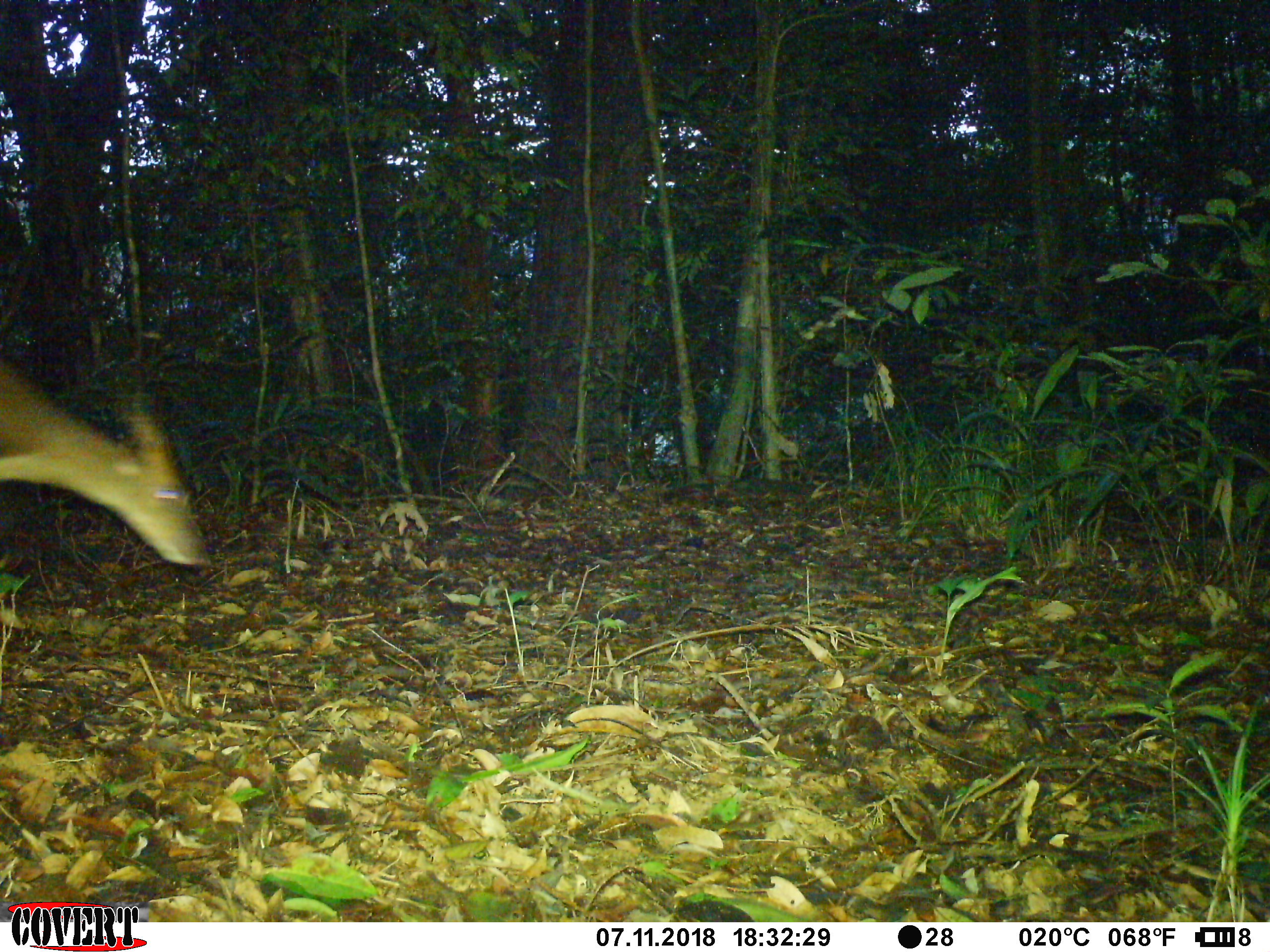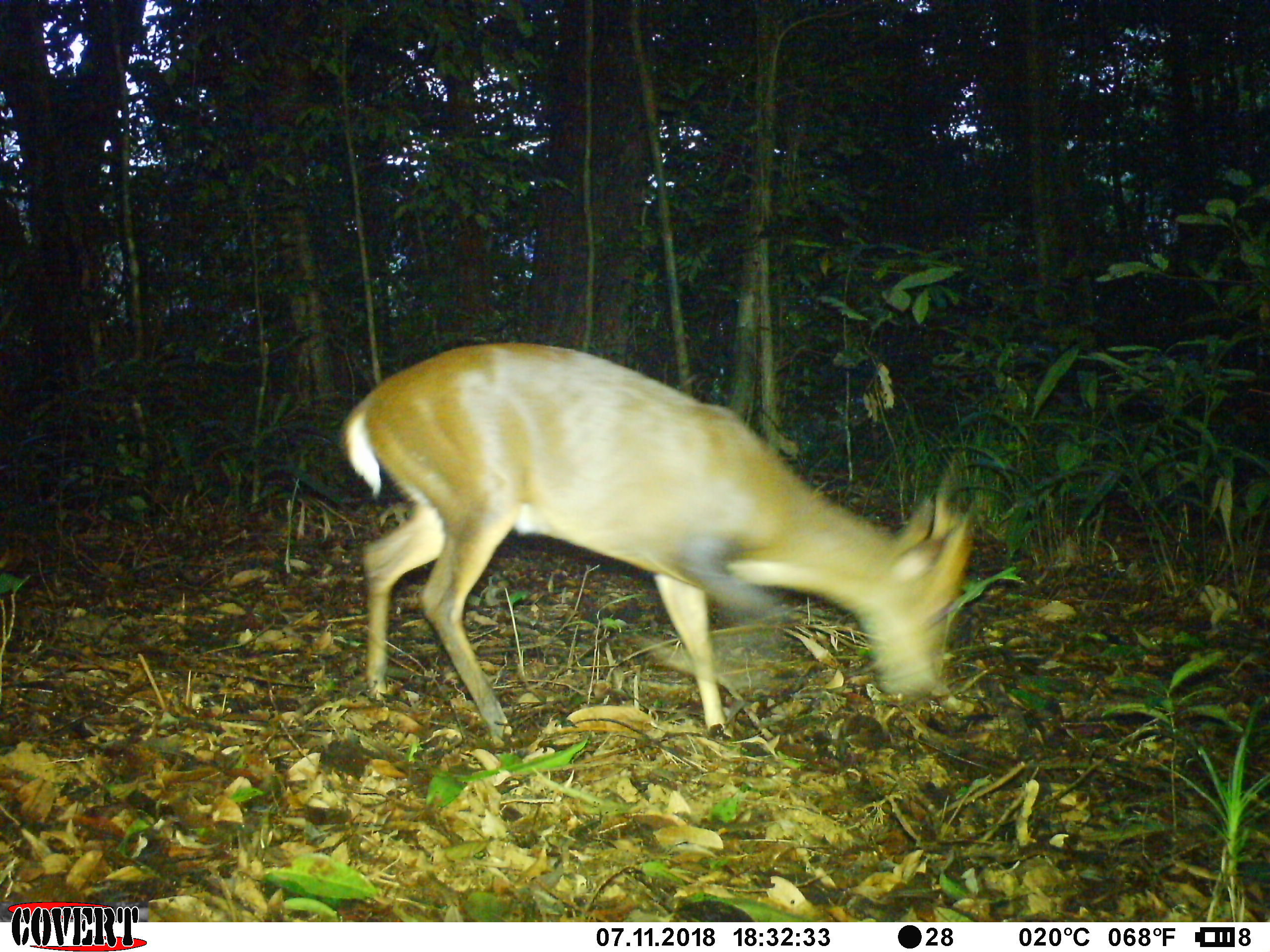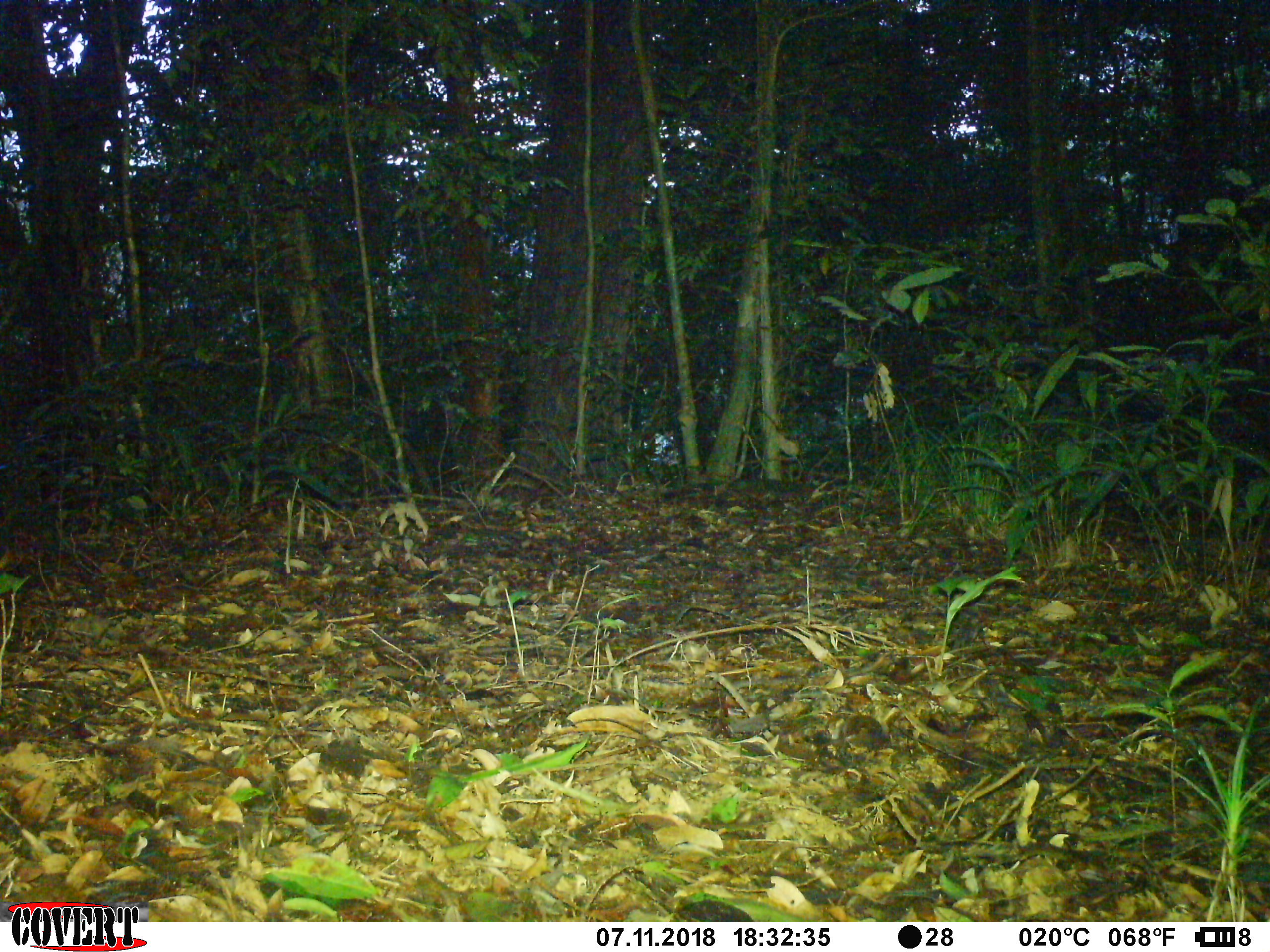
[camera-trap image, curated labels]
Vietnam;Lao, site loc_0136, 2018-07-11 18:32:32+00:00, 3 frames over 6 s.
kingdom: Animalia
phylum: Chordata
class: Mammalia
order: Artiodactyla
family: Cervidae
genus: Muntiacus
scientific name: Muntiacus vuquangensis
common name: large-antlered muntjac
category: large antlered muntjac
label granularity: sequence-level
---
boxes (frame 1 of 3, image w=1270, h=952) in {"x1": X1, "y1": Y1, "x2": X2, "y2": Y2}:
large antlered muntjac: {"x1": 0, "y1": 354, "x2": 210, "y2": 565}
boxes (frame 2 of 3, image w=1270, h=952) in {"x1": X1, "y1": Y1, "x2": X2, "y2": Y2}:
large antlered muntjac: {"x1": 339, "y1": 342, "x2": 976, "y2": 752}